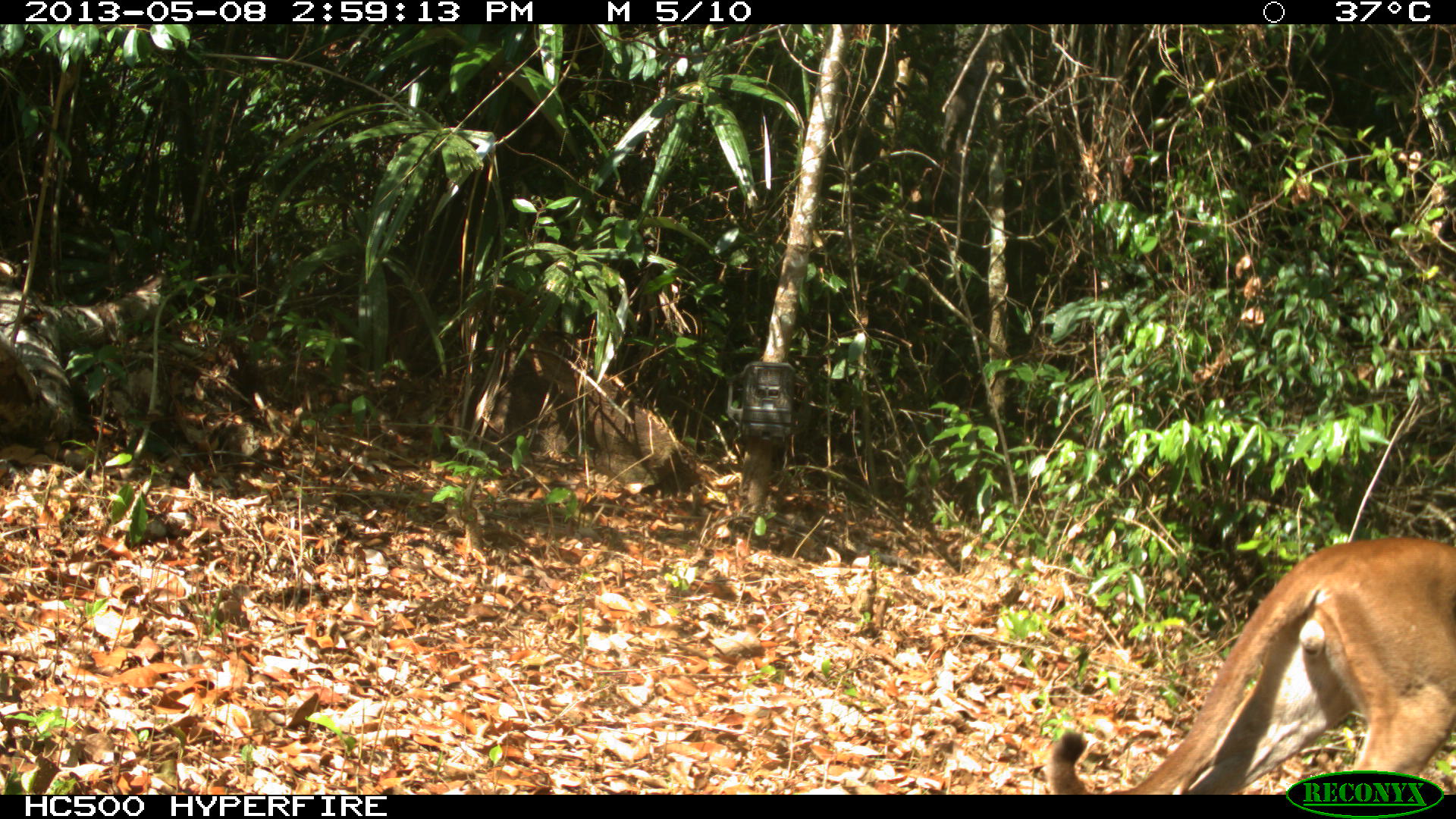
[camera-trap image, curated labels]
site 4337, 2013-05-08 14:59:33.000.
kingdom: Animalia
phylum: Chordata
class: Mammalia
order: Carnivora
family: Felidae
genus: Puma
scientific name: Puma concolor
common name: mountain lion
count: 1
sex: male